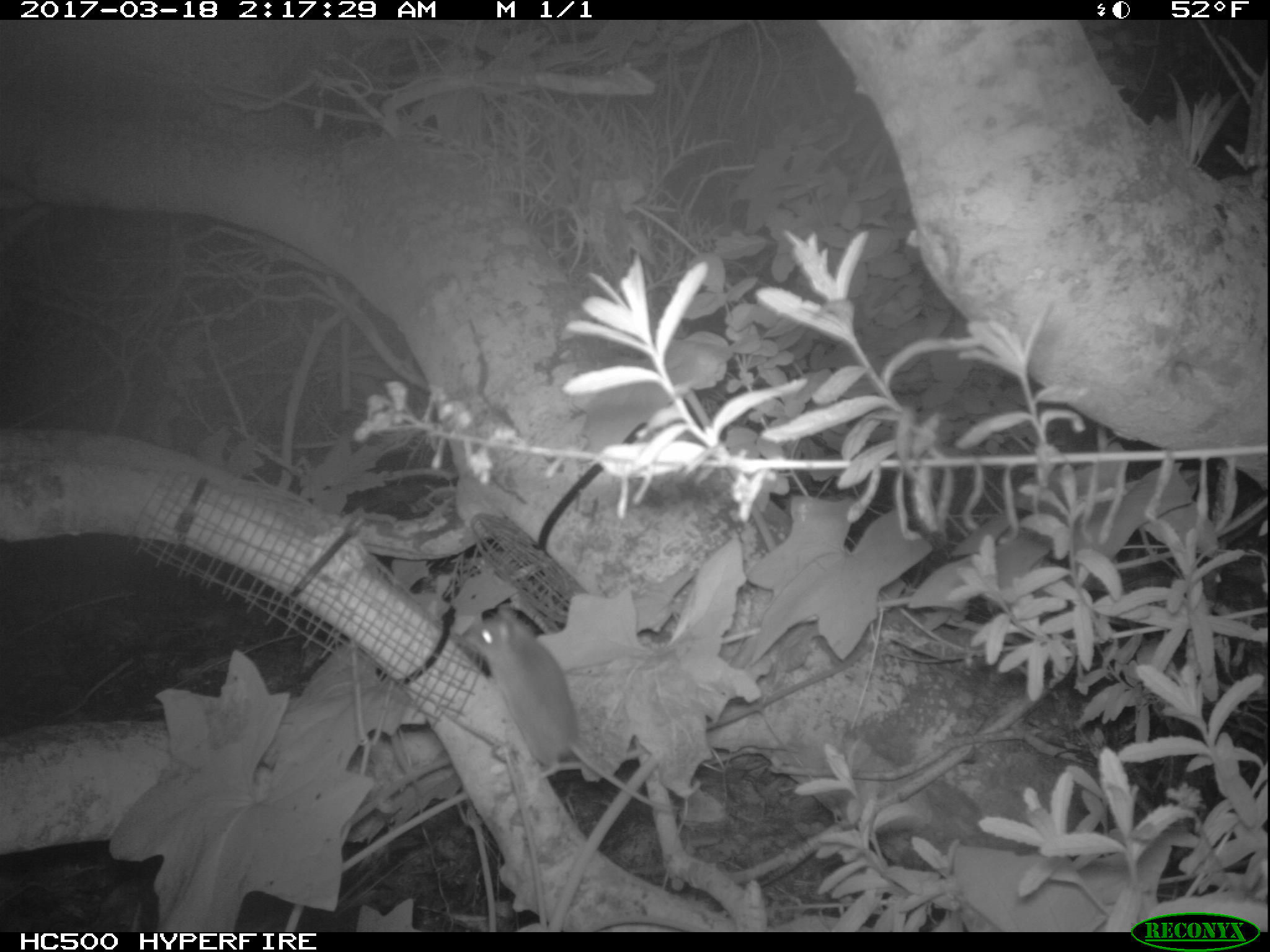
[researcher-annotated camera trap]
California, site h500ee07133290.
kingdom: Animalia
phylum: Chordata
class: Mammalia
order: Rodentia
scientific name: Rodentia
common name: rodent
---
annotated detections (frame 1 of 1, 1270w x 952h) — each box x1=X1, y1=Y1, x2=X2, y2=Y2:
rodent: x1=463, y1=606, x2=676, y2=811